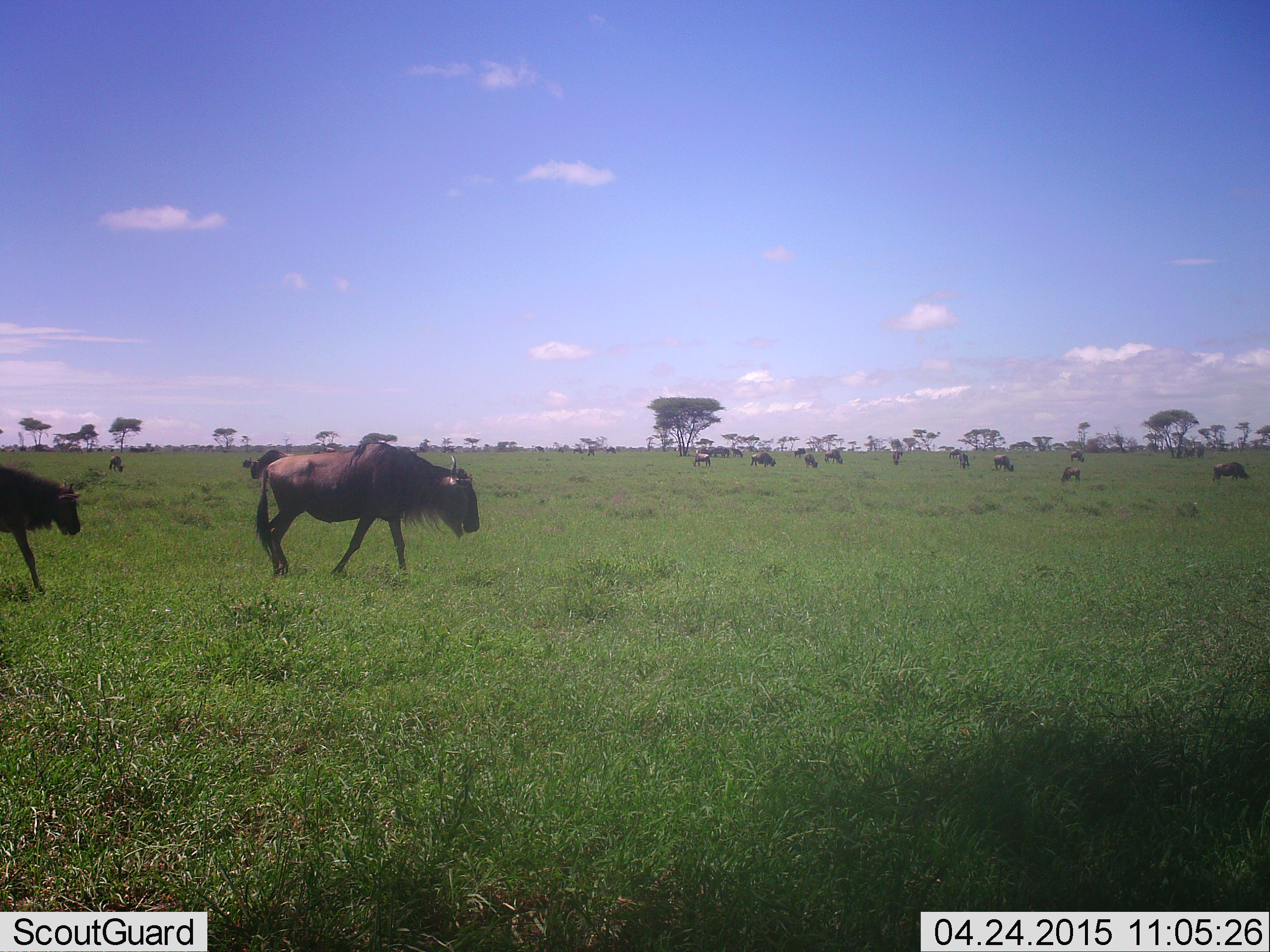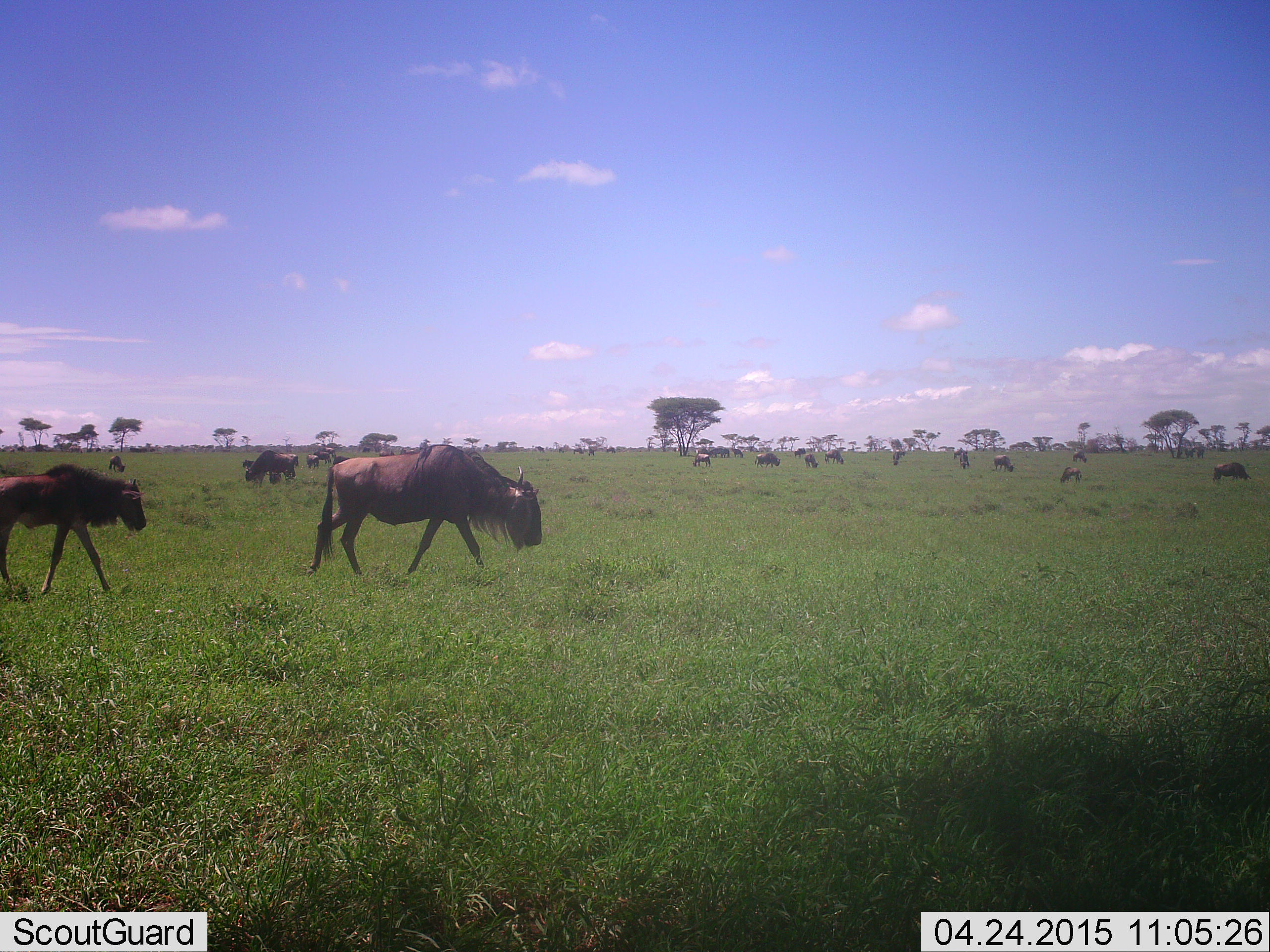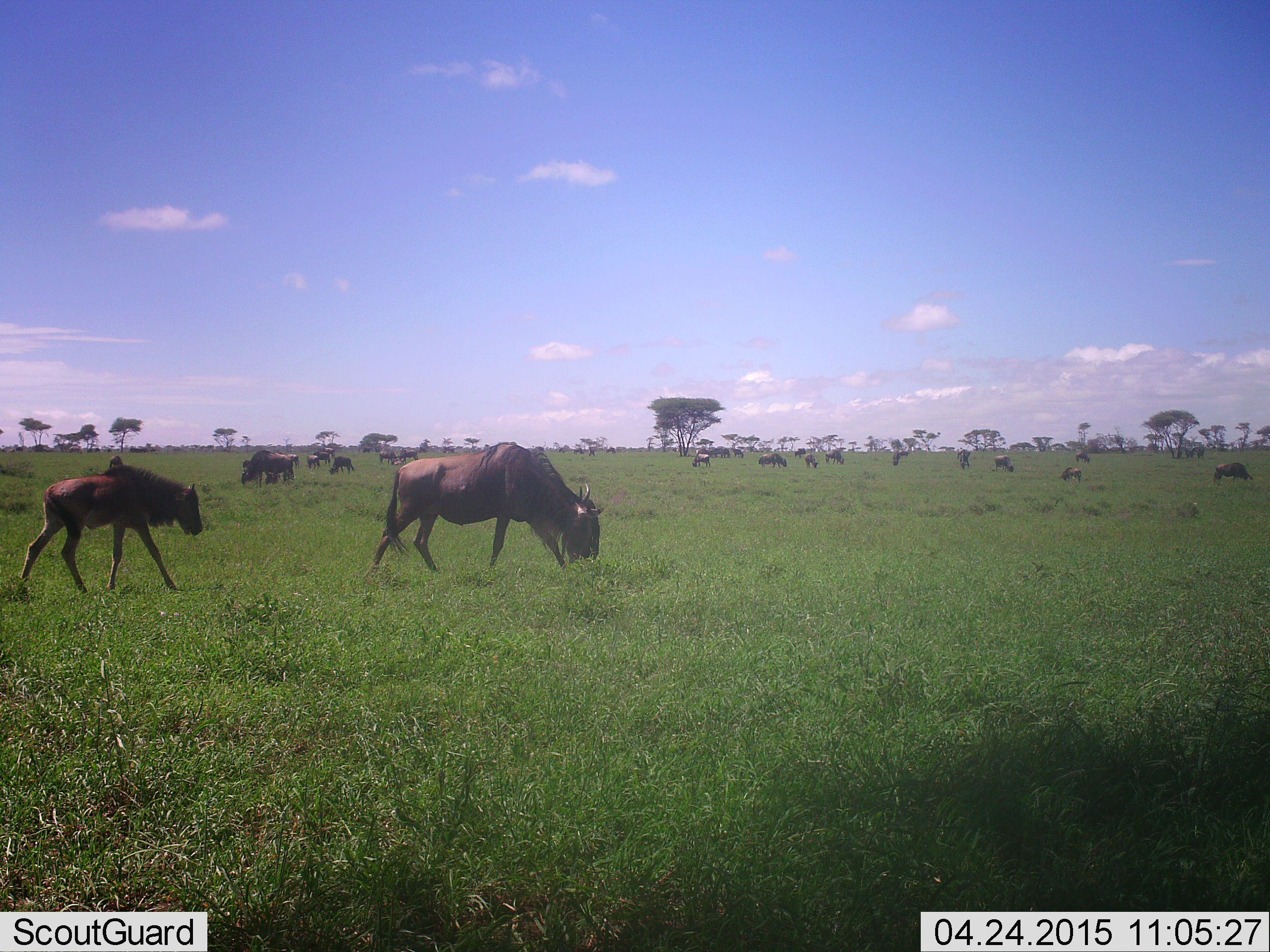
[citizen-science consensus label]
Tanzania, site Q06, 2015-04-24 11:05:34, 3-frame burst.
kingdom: Animalia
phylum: Chordata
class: Mammalia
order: Artiodactyla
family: Bovidae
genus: Connochaetes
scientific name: Connochaetes taurinus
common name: blue wildebeest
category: wildebeest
Wildebeest (blue wildebeest) (Connochaetes taurinus), count 11-50. Behavior (volunteer vote fractions): standing 50%, resting 0%, moving 80%, interacting 0%. Young present (vote fraction): 40%. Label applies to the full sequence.